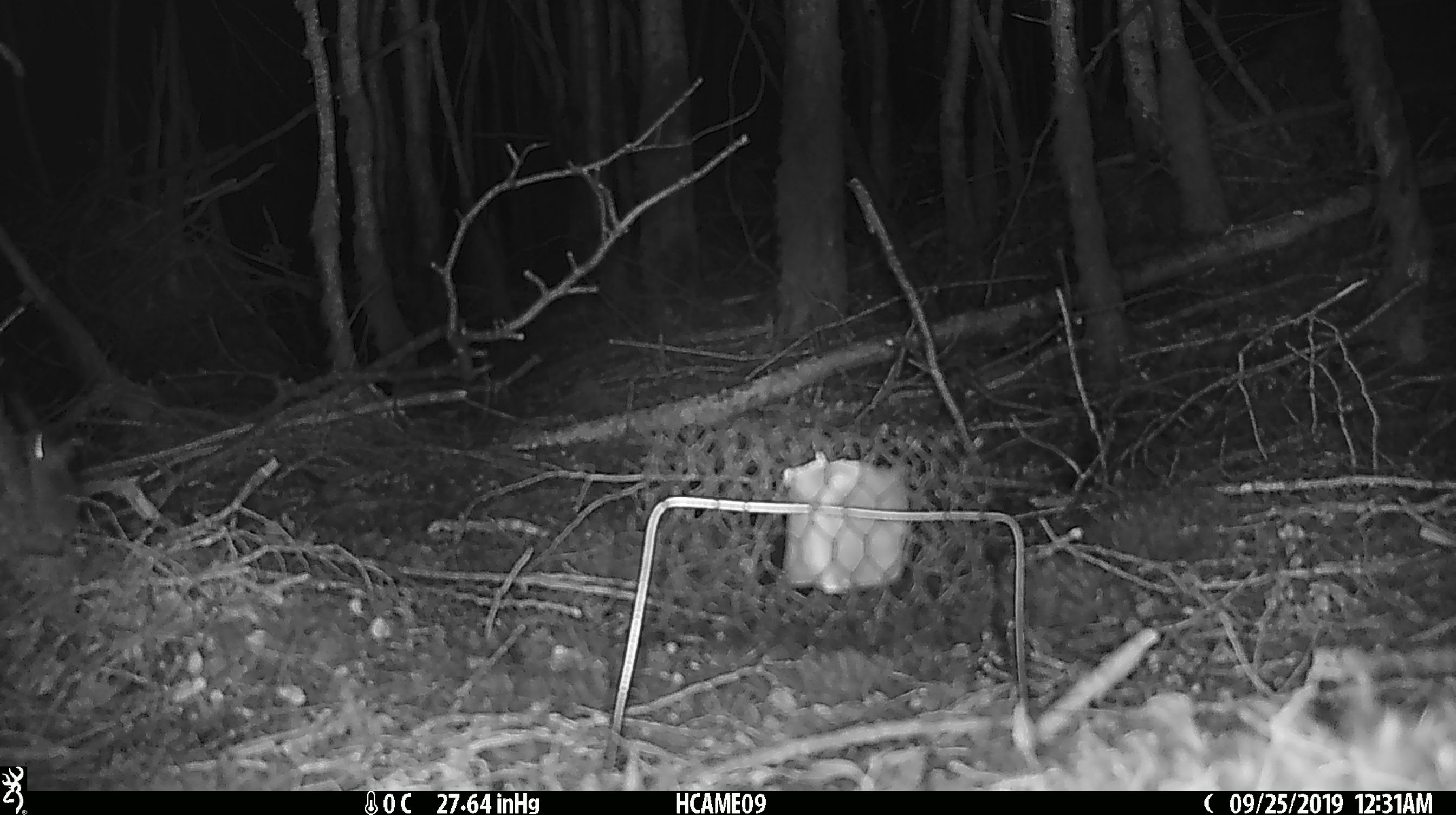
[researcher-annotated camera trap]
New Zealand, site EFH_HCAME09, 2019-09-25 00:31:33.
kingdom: Animalia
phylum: Chordata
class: Mammalia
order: Rodentia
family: Muridae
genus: Mus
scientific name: Mus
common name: mouse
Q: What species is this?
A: Mouse (Mus).